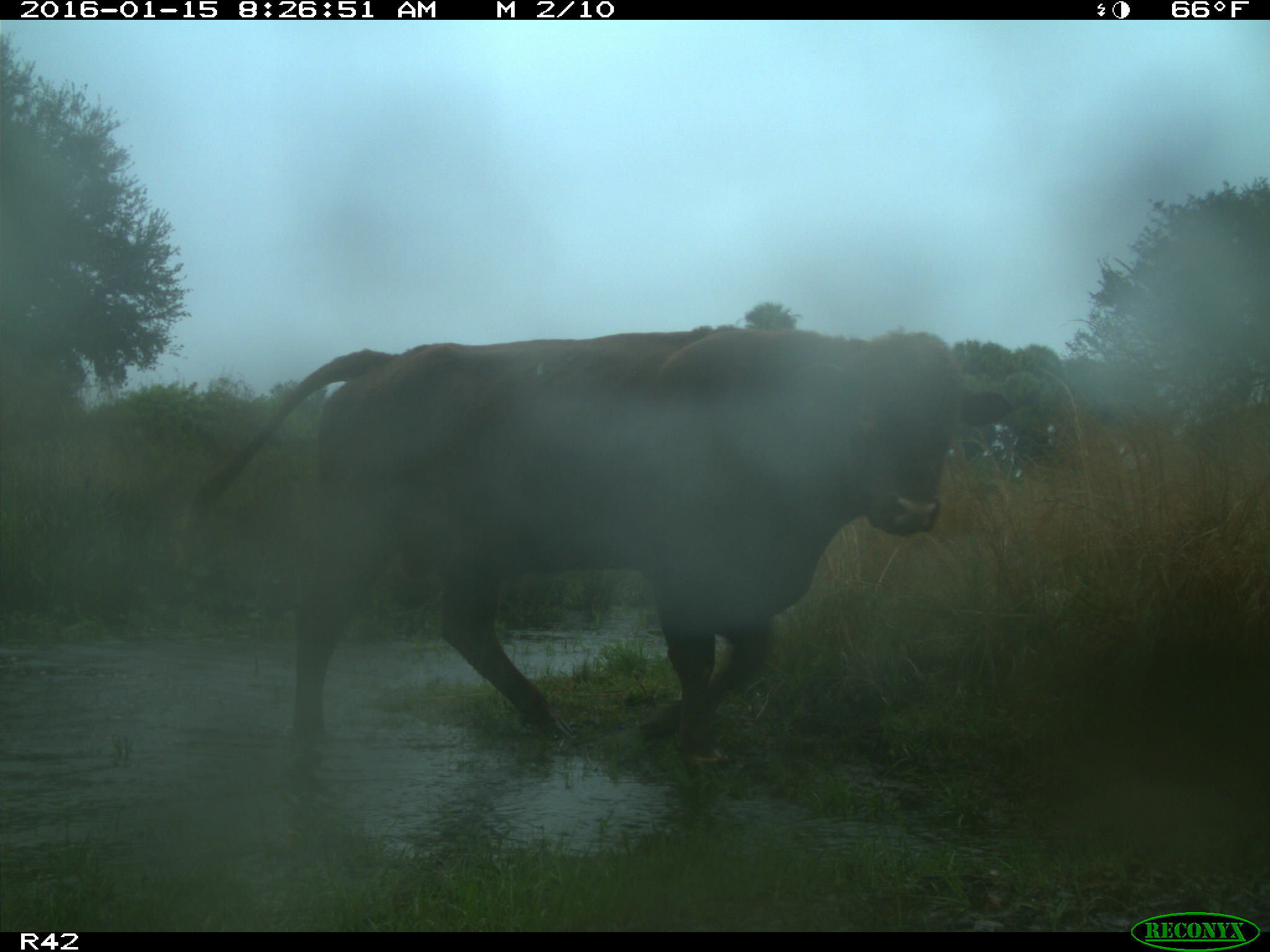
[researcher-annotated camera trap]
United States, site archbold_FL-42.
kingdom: Animalia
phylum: Chordata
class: Mammalia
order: Artiodactyla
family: Bovidae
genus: Bos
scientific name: Bos taurus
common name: domestic cow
Bos taurus (domestic cow).